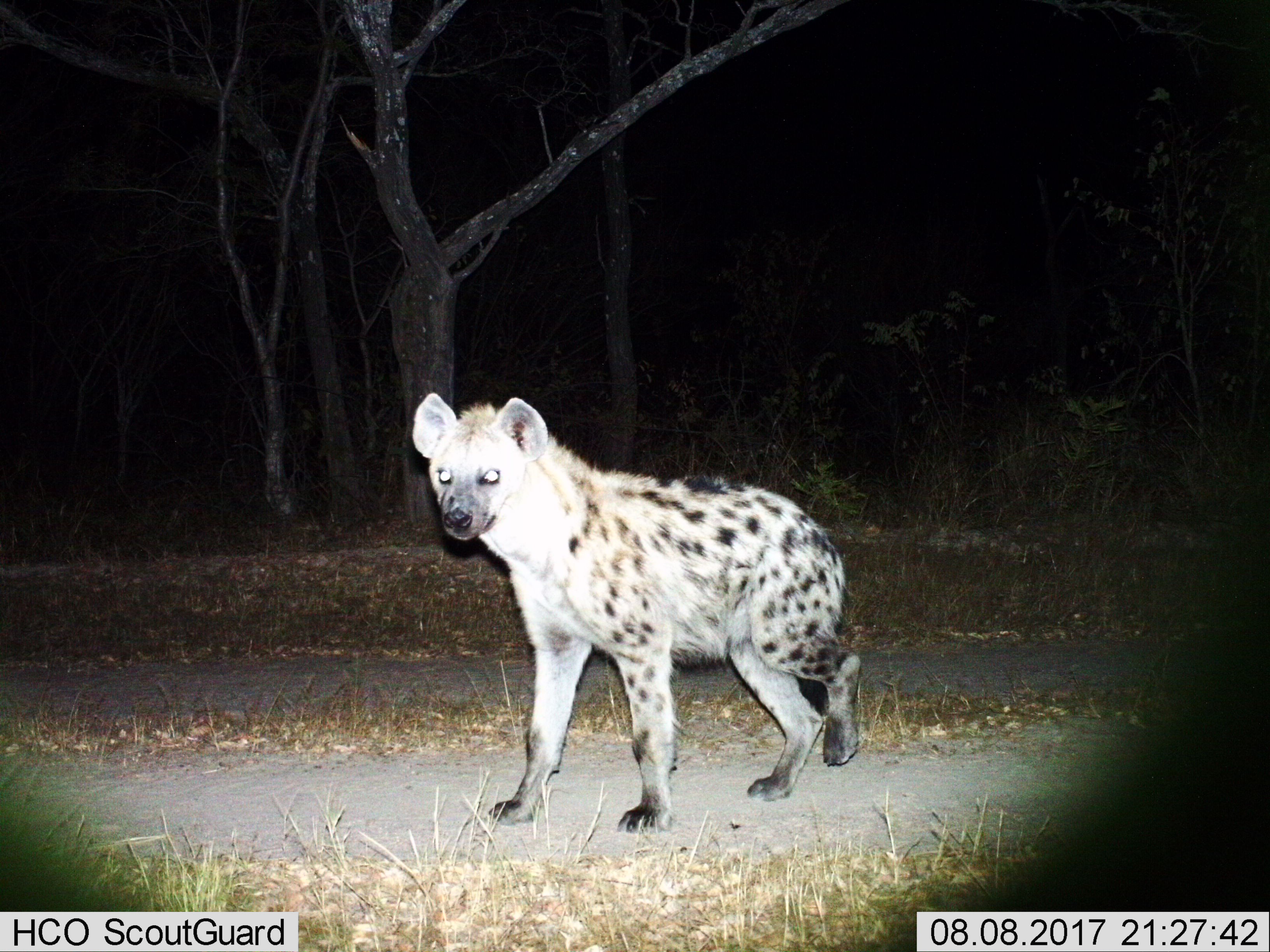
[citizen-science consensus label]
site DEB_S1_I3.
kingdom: Animalia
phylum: Chordata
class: Mammalia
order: Carnivora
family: Hyaenidae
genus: Crocuta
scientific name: Crocuta crocuta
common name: spotted hyena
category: hyenaspotted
Hyenaspotted (spotted hyena) (Crocuta crocuta), count 1. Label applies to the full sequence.